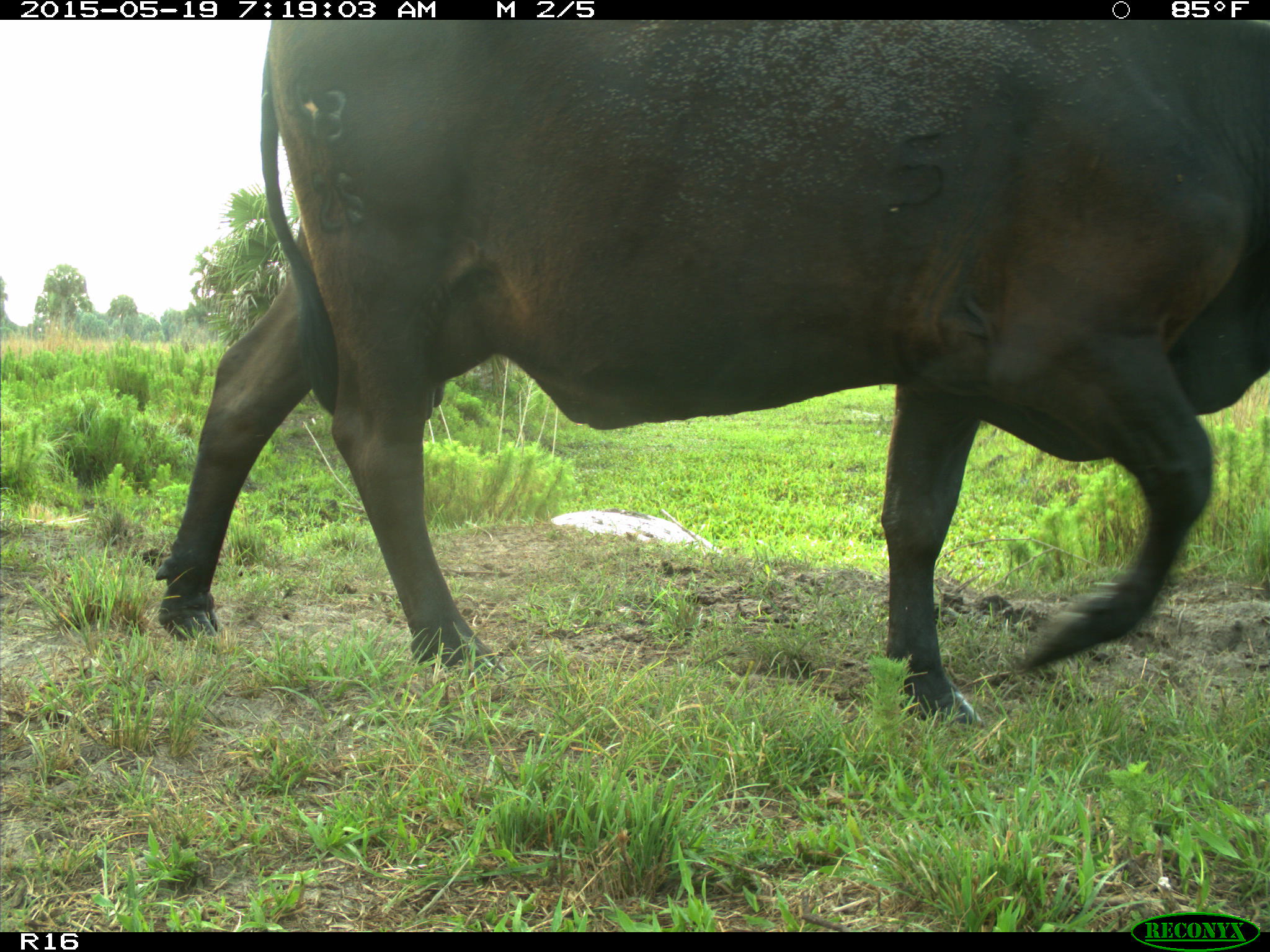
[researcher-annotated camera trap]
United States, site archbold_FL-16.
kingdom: Animalia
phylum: Chordata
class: Mammalia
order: Artiodactyla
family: Bovidae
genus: Bos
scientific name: Bos taurus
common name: domestic cow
Bos taurus (domestic cow).